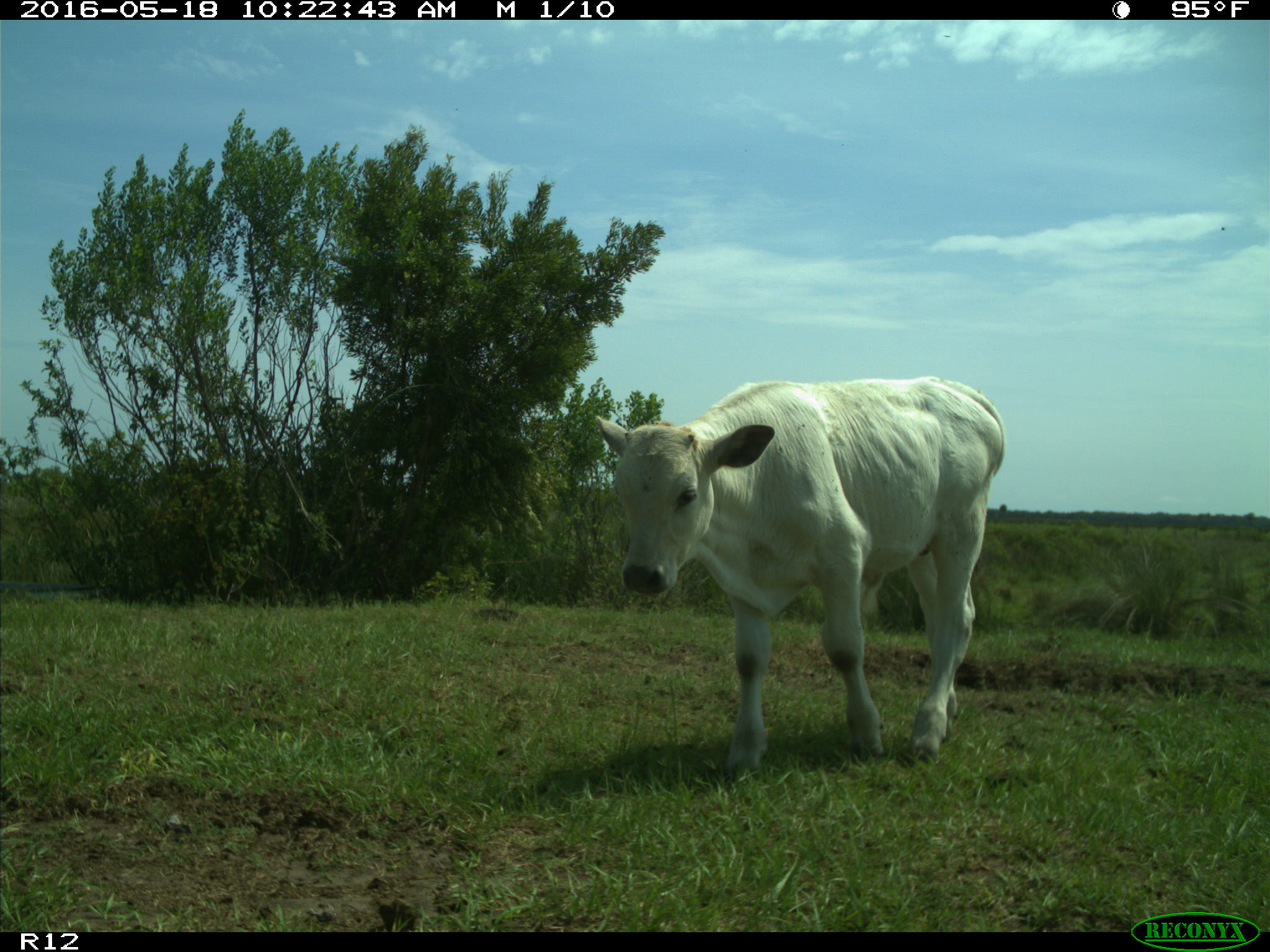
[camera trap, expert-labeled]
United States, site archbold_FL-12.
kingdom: Animalia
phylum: Chordata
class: Mammalia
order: Artiodactyla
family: Bovidae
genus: Bos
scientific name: Bos taurus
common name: domestic cow